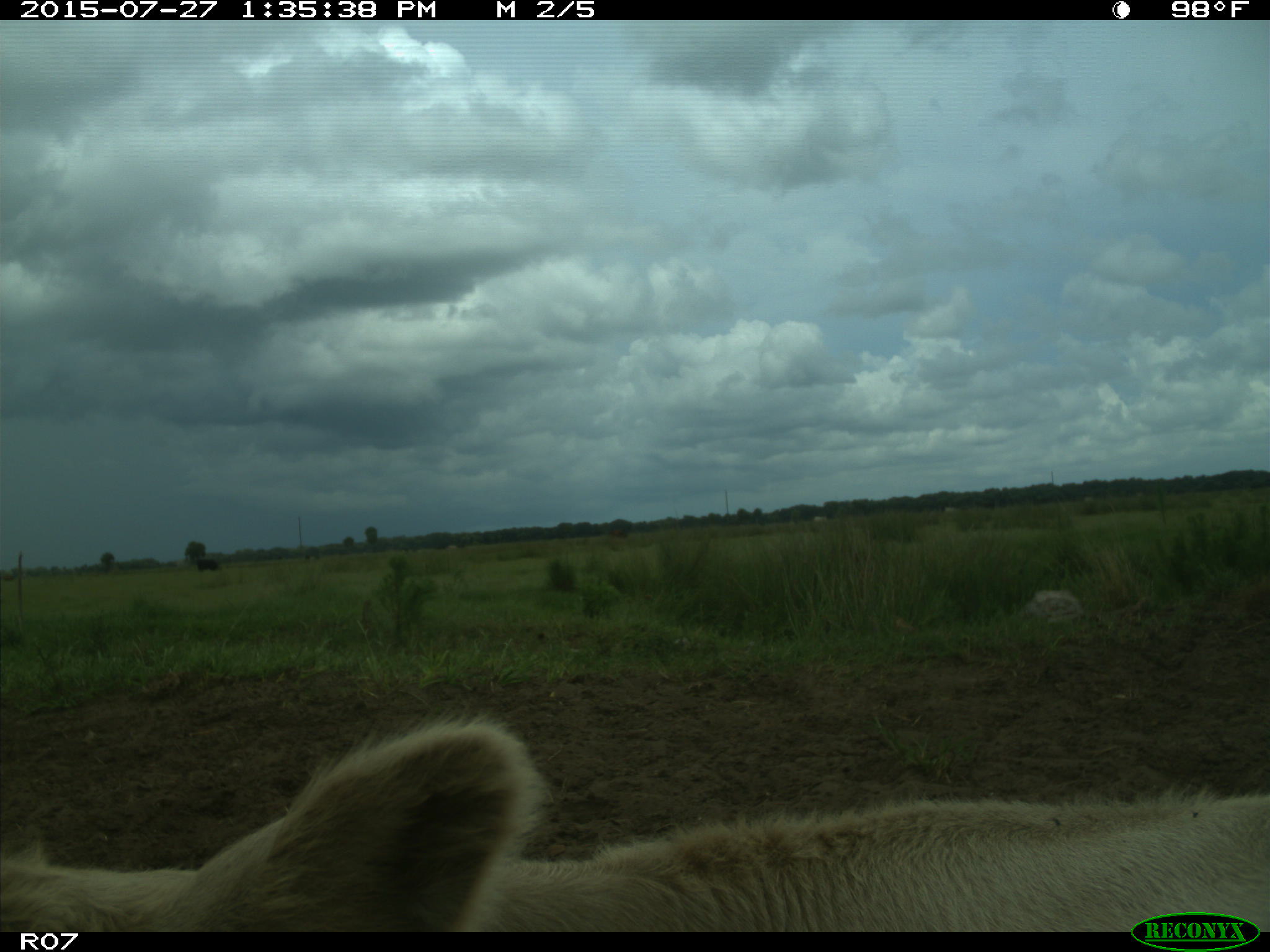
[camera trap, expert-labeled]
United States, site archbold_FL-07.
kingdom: Animalia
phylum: Chordata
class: Mammalia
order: Artiodactyla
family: Bovidae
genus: Bos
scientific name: Bos taurus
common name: domestic cow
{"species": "Bos taurus (domestic cow)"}